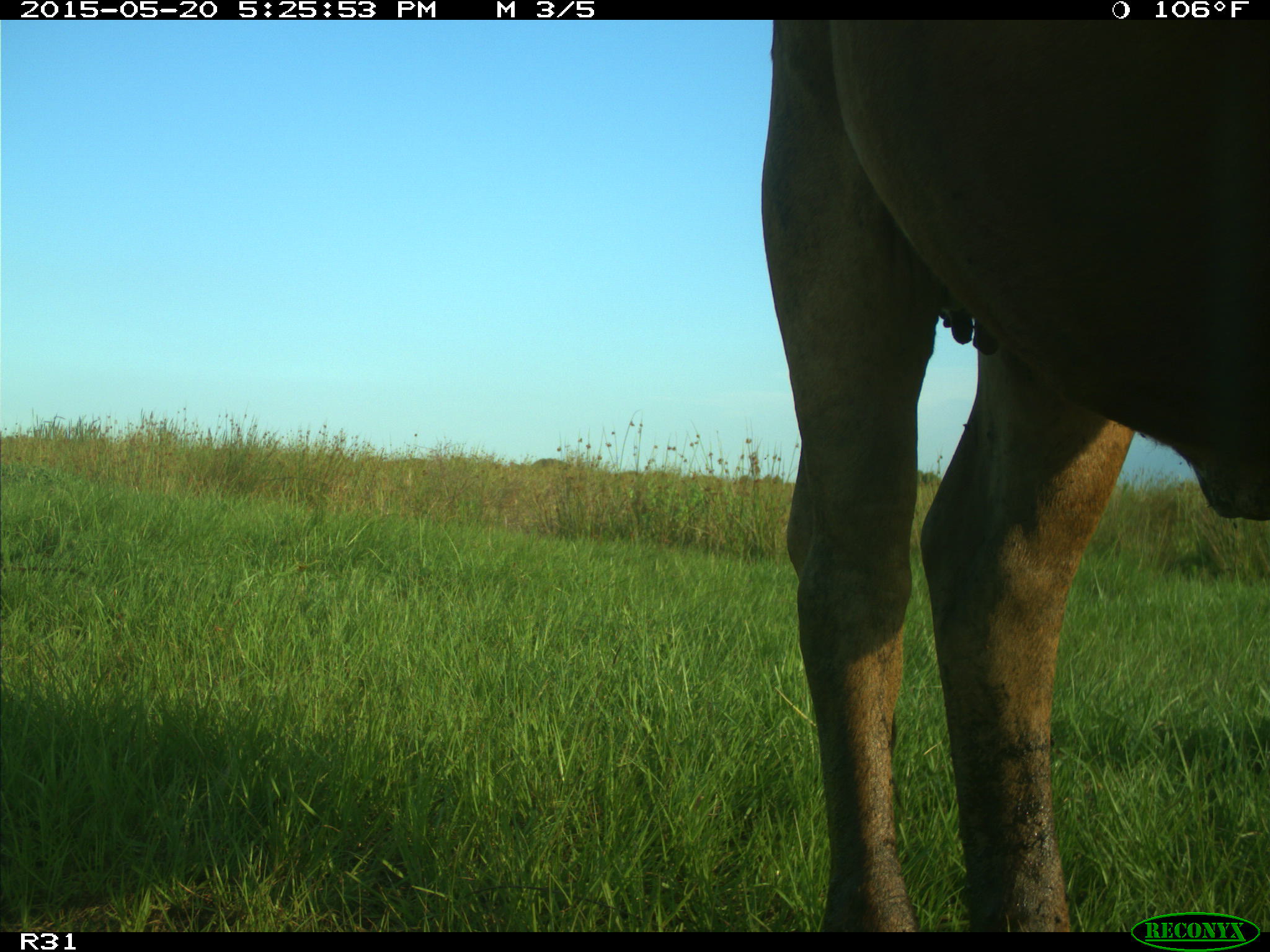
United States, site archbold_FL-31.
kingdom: Animalia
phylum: Chordata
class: Mammalia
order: Artiodactyla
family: Bovidae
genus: Bos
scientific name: Bos taurus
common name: domestic cow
Bos taurus (domestic cow).